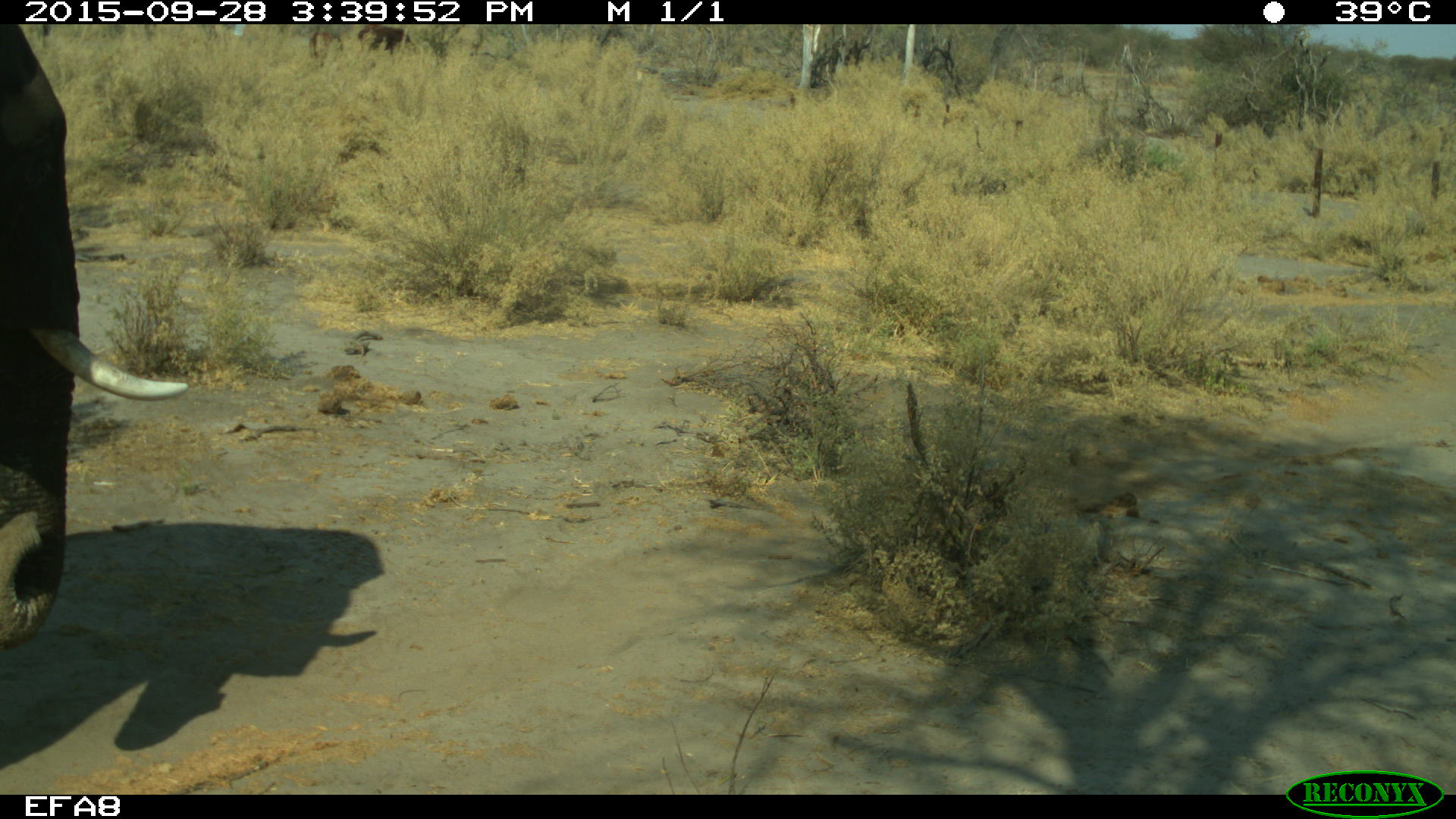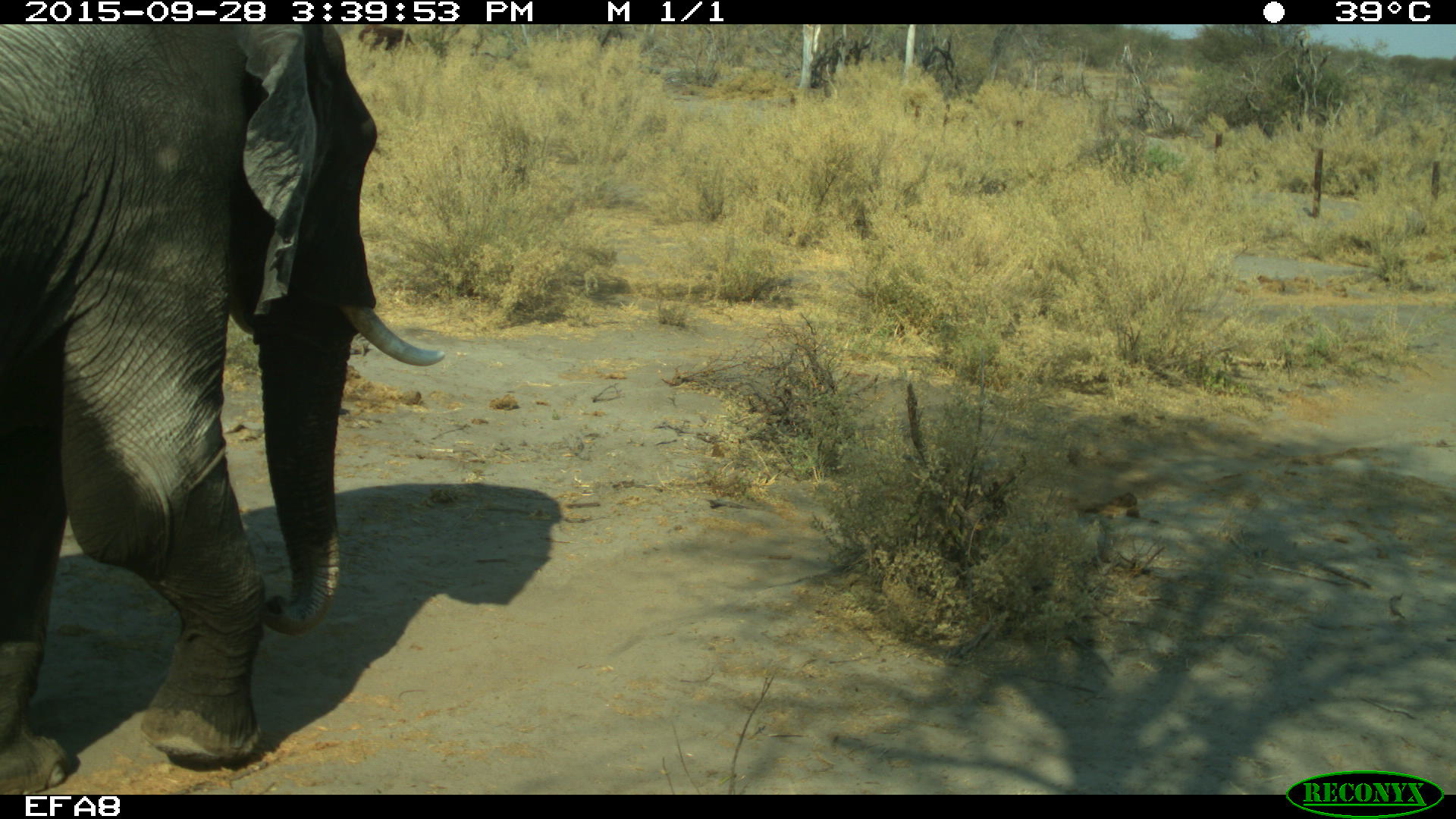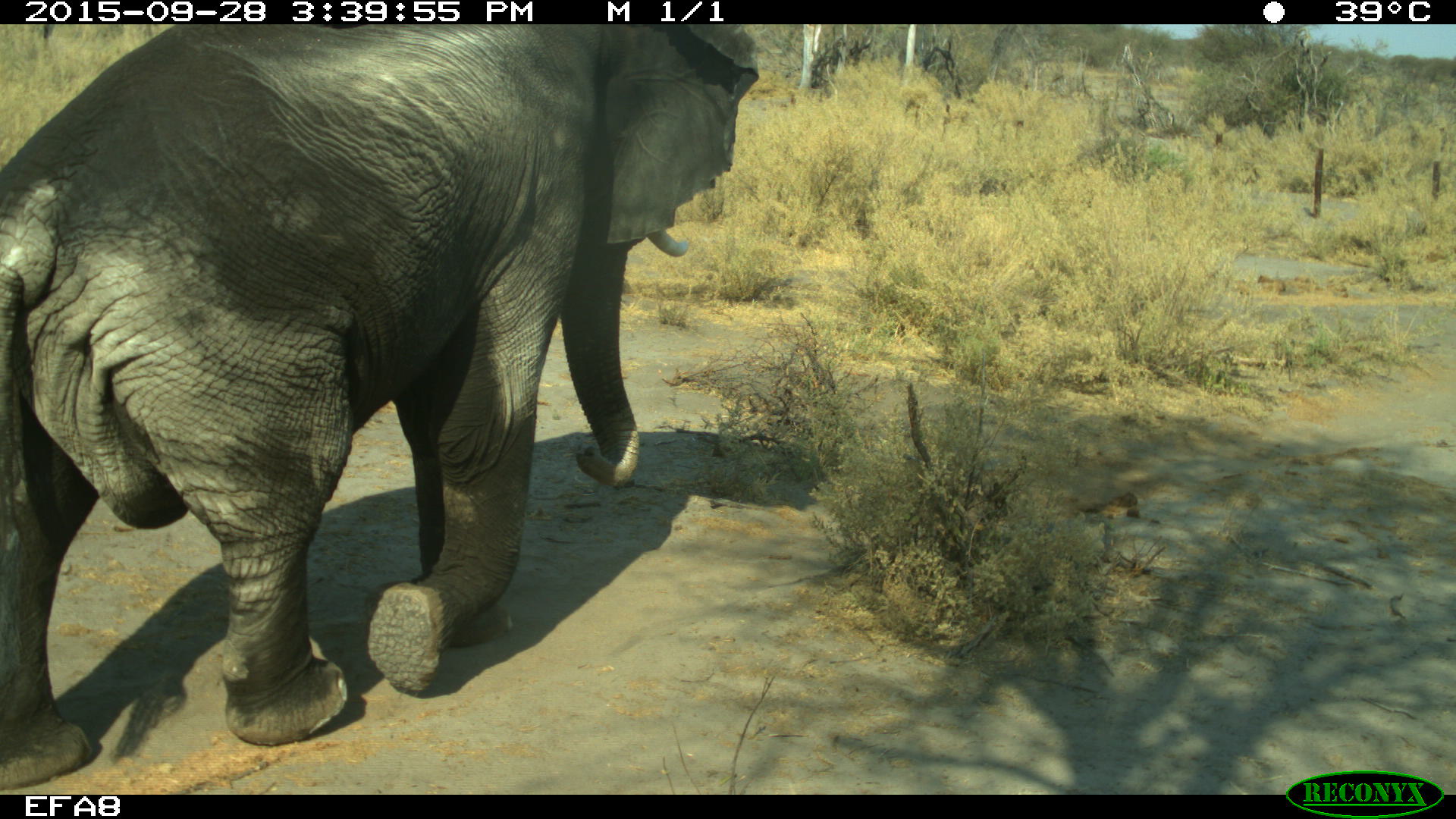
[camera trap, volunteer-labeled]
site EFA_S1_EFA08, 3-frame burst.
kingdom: Animalia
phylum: Chordata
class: Mammalia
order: Proboscidea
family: Elephantidae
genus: Loxodonta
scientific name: Loxodonta africana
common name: african bush elephant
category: elephant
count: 1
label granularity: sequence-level